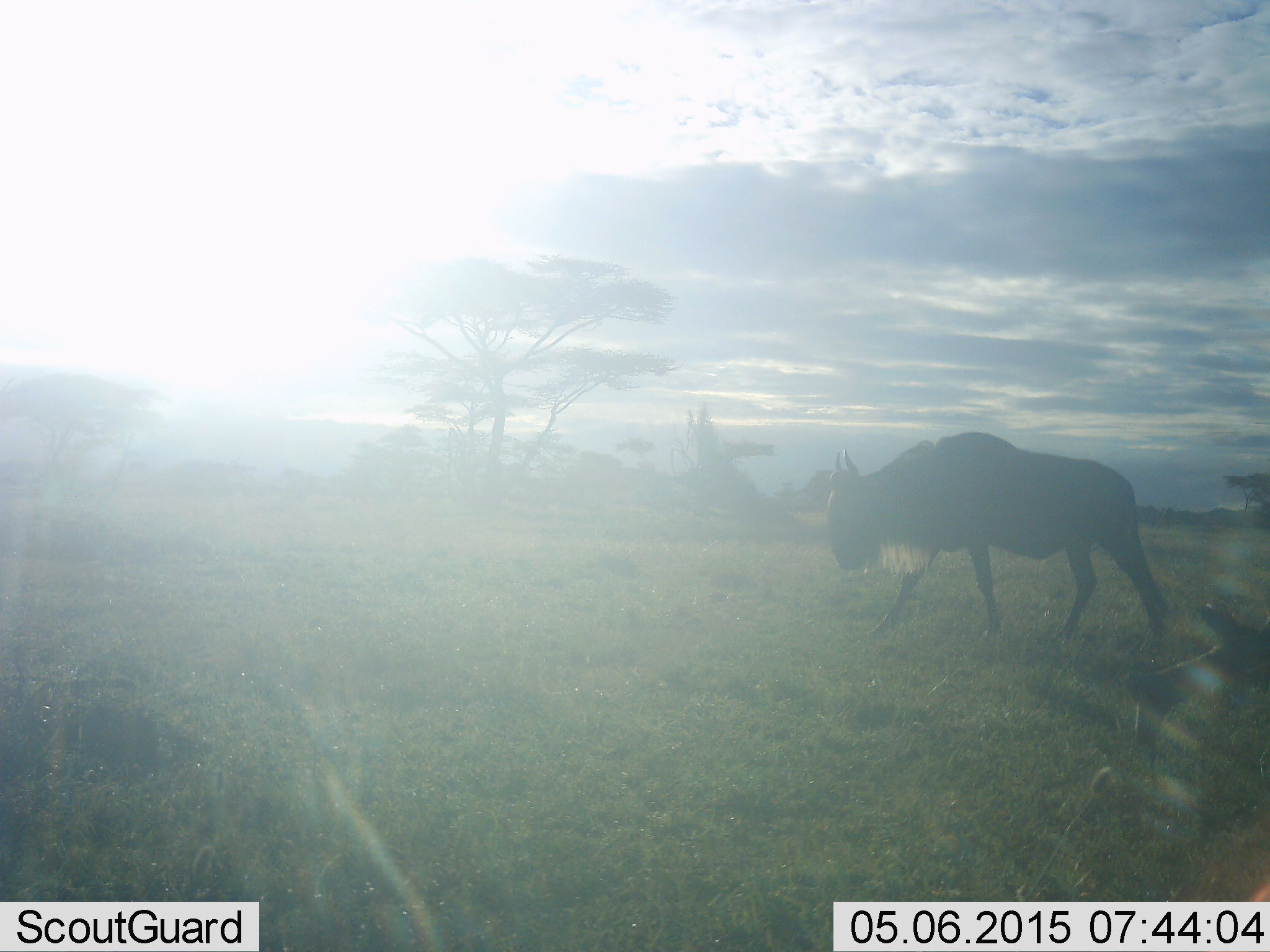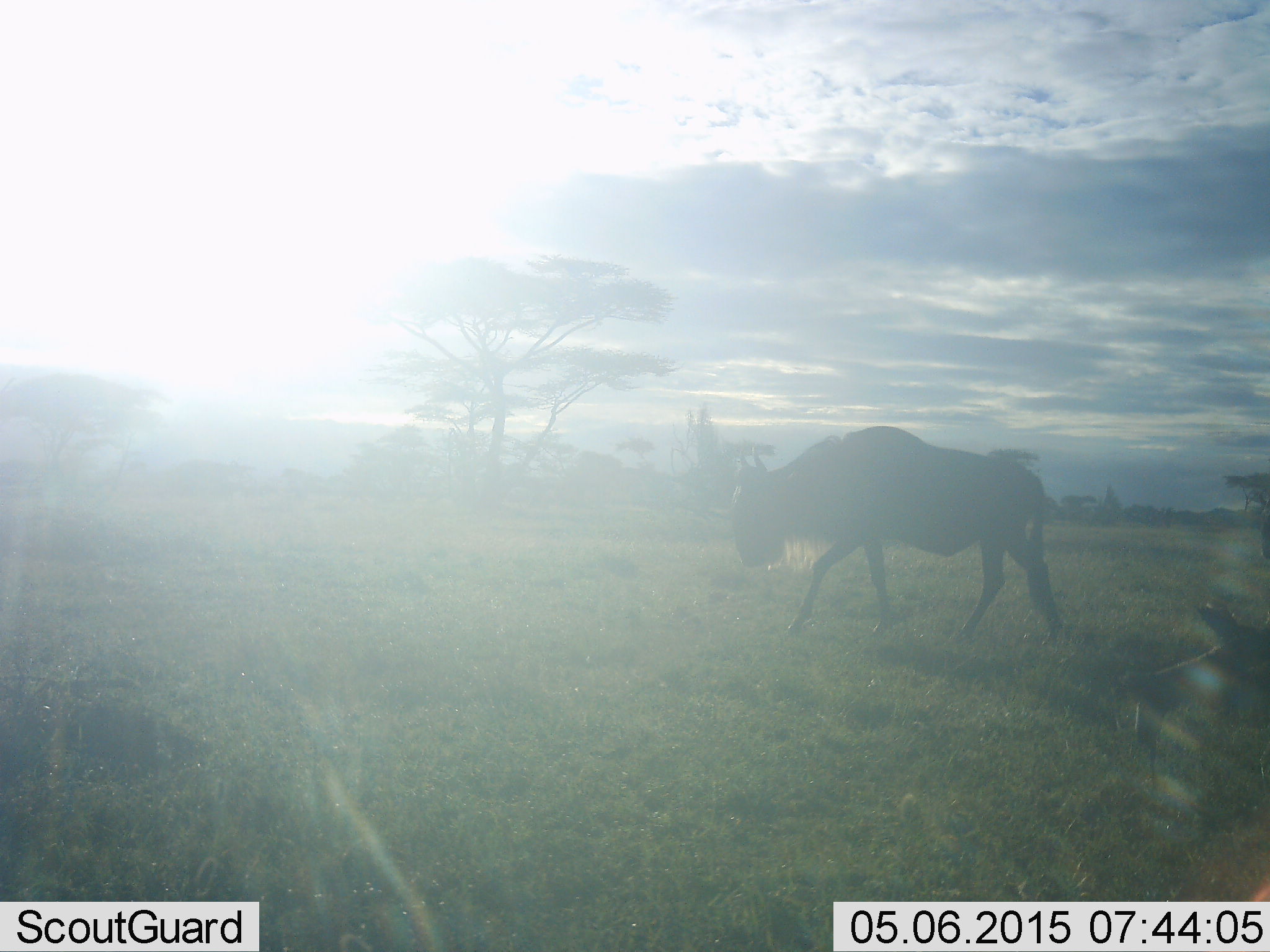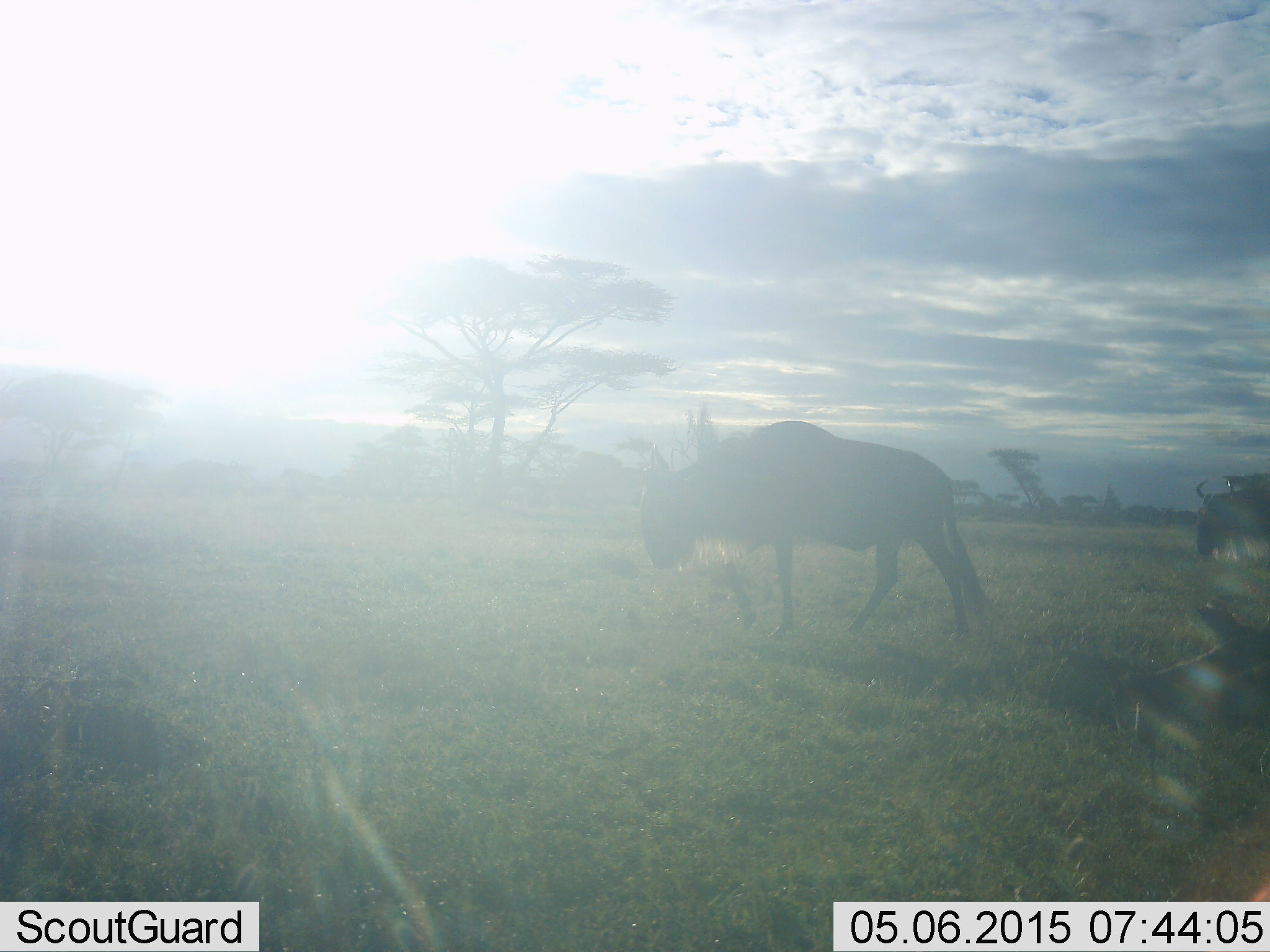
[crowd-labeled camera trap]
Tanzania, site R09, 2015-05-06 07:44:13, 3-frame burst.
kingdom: Animalia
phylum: Chordata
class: Mammalia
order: Artiodactyla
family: Bovidae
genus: Connochaetes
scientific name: Connochaetes taurinus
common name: blue wildebeest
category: wildebeest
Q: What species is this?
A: Wildebeest (blue wildebeest) (Connochaetes taurinus).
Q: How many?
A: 2.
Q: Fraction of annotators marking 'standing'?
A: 10%.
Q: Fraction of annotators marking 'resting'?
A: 0%.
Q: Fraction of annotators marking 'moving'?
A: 90%.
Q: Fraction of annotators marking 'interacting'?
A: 0%.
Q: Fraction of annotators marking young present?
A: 0%.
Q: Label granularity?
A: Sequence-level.